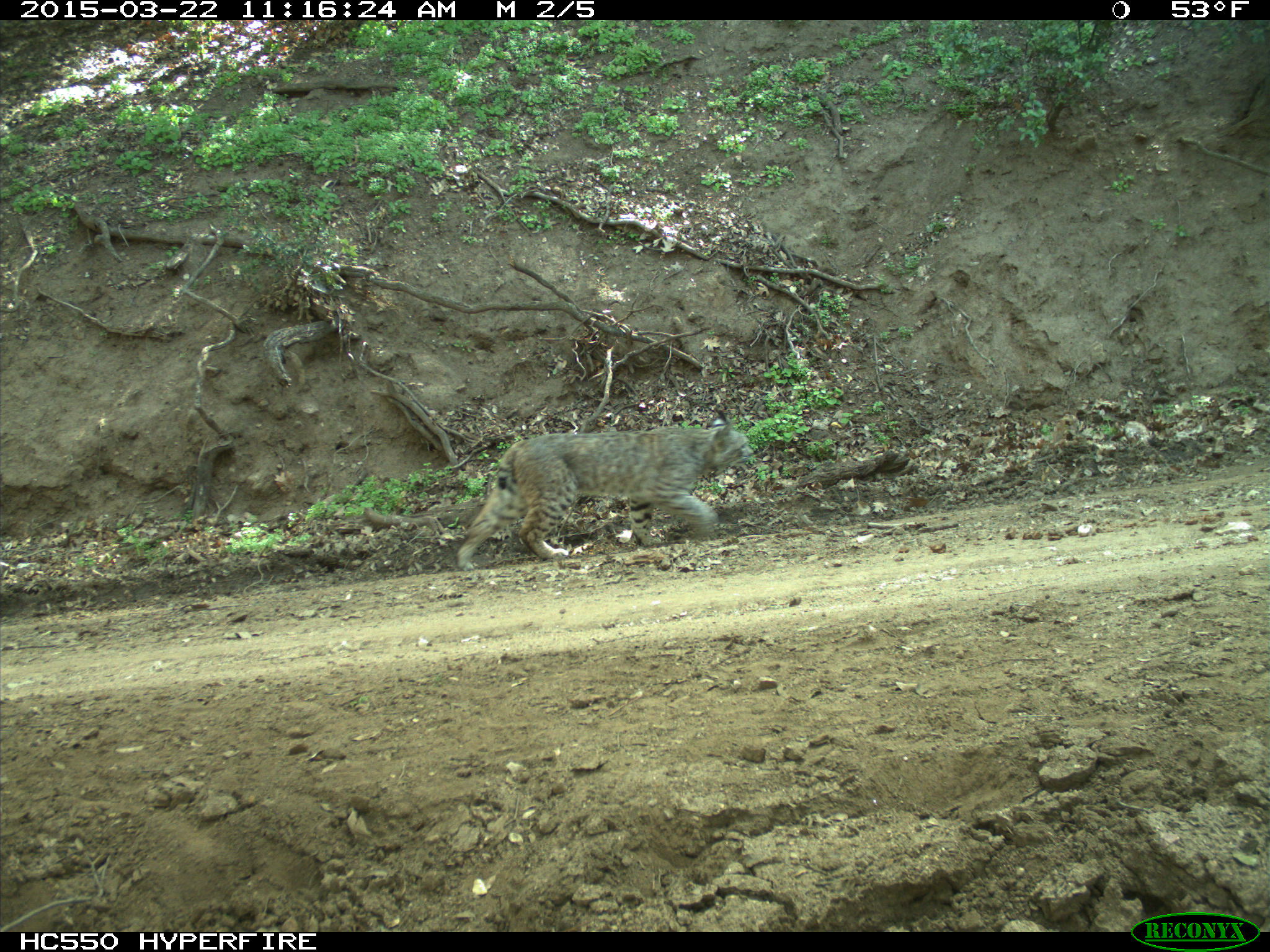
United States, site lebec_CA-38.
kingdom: Animalia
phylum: Chordata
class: Mammalia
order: Carnivora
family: Felidae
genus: Lynx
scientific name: Lynx rufus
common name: bobcat